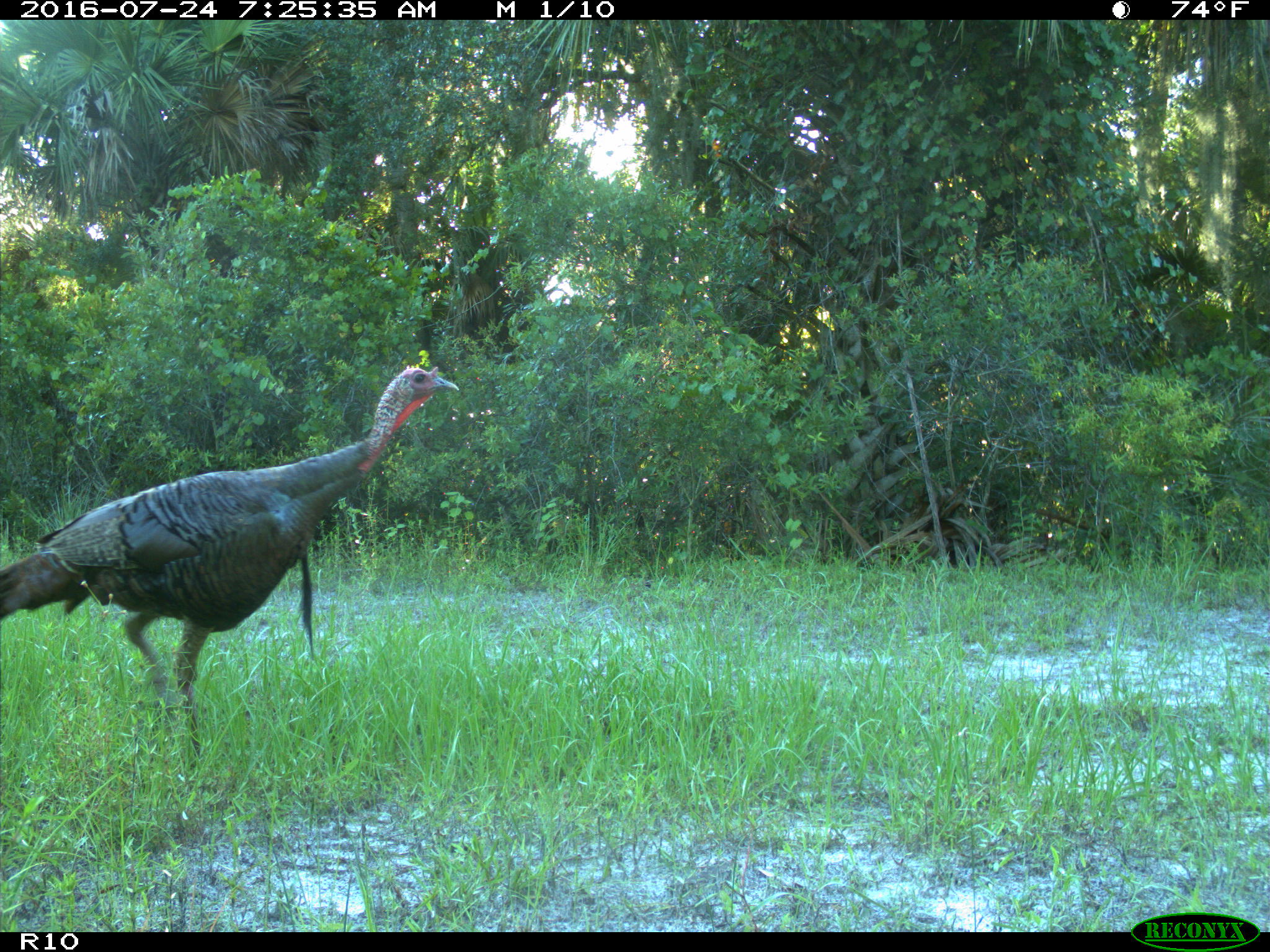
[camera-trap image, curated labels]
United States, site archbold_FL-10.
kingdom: Animalia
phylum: Chordata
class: Aves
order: Galliformes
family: Phasianidae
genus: Meleagris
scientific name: Meleagris gallopavo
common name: wild turkey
Meleagris gallopavo (wild turkey).